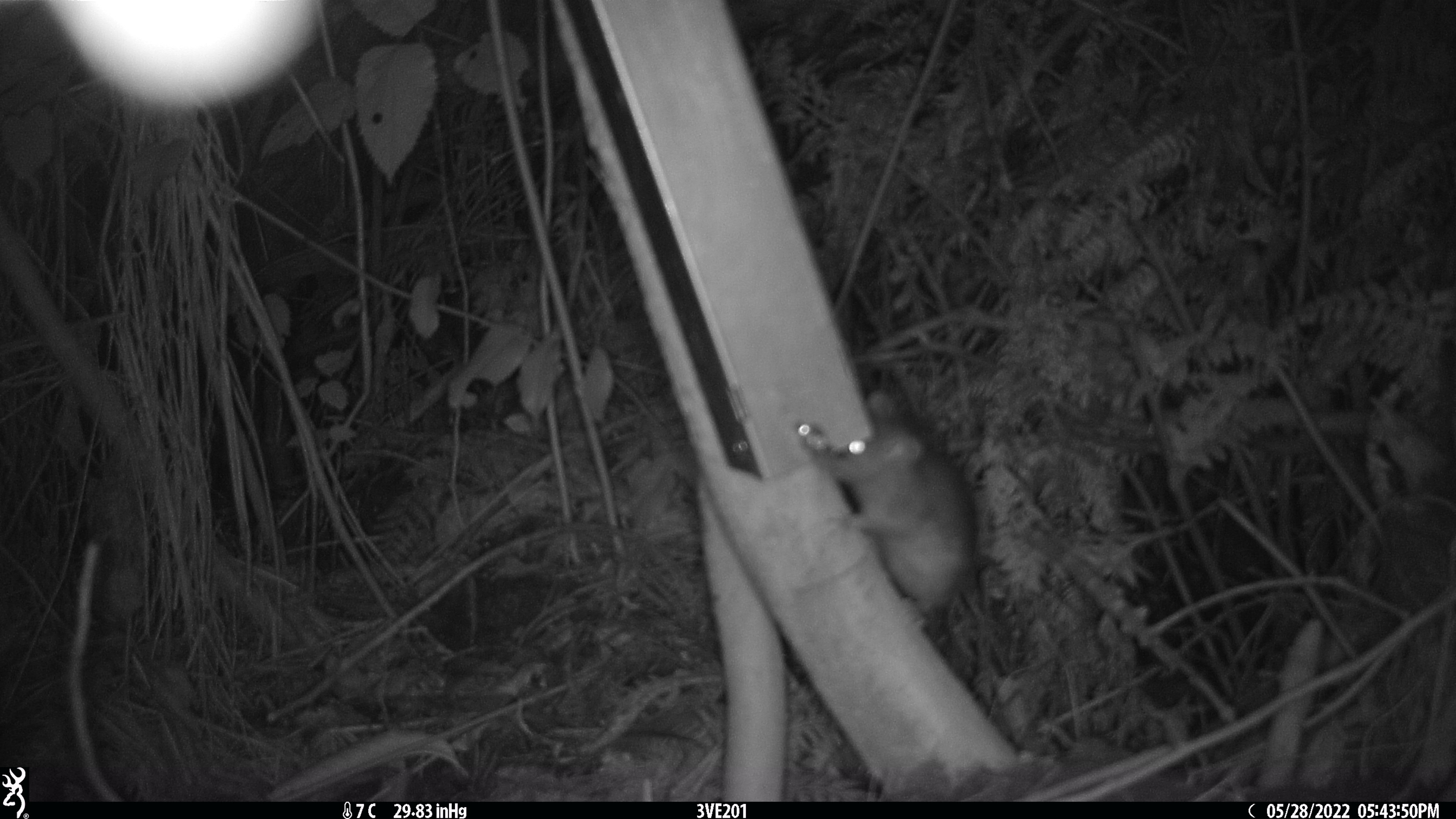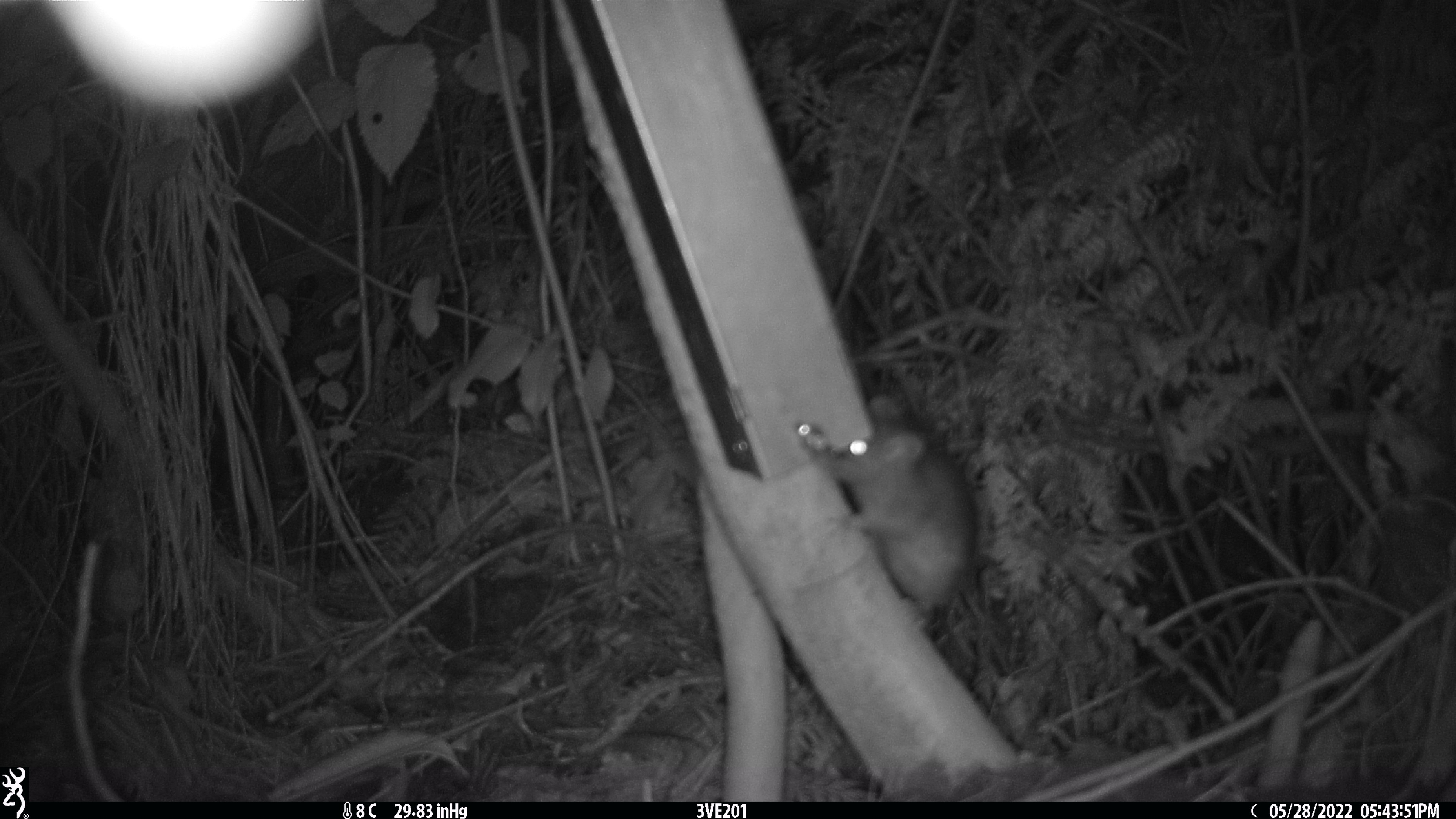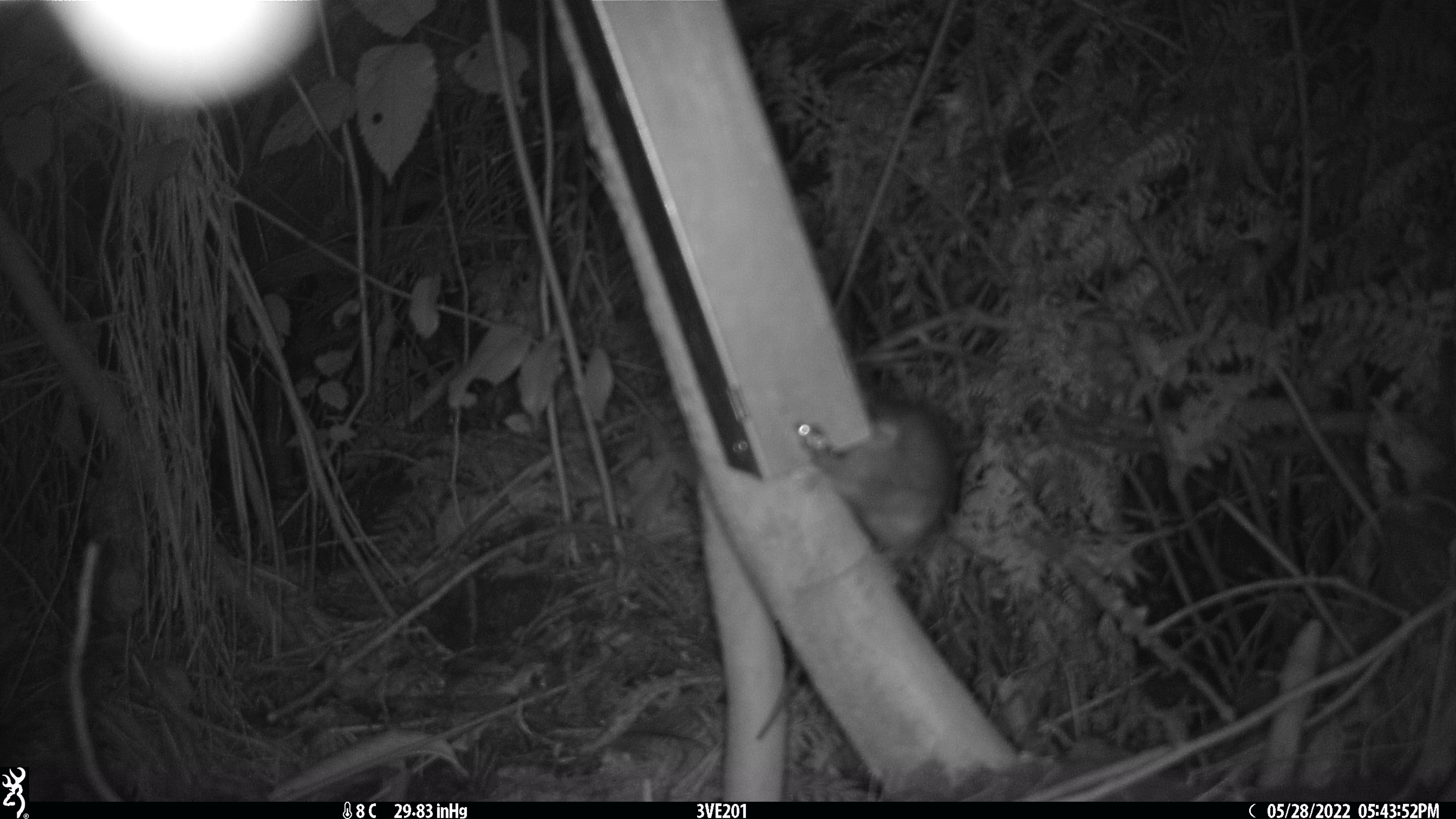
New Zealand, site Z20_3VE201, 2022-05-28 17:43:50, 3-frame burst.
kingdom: Animalia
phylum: Chordata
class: Mammalia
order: Rodentia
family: Muridae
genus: Rattus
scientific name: Rattus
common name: rat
Rat (Rattus).